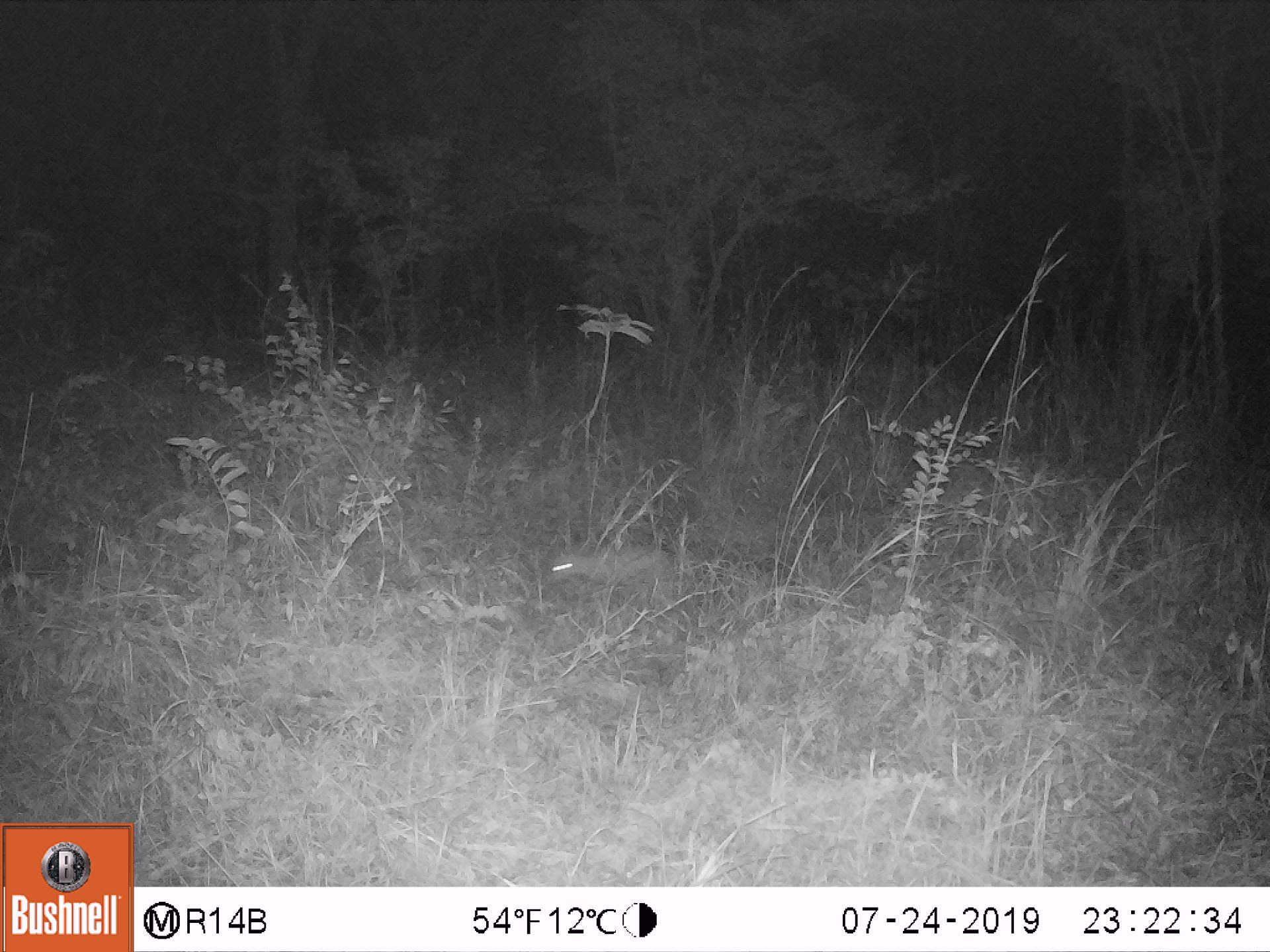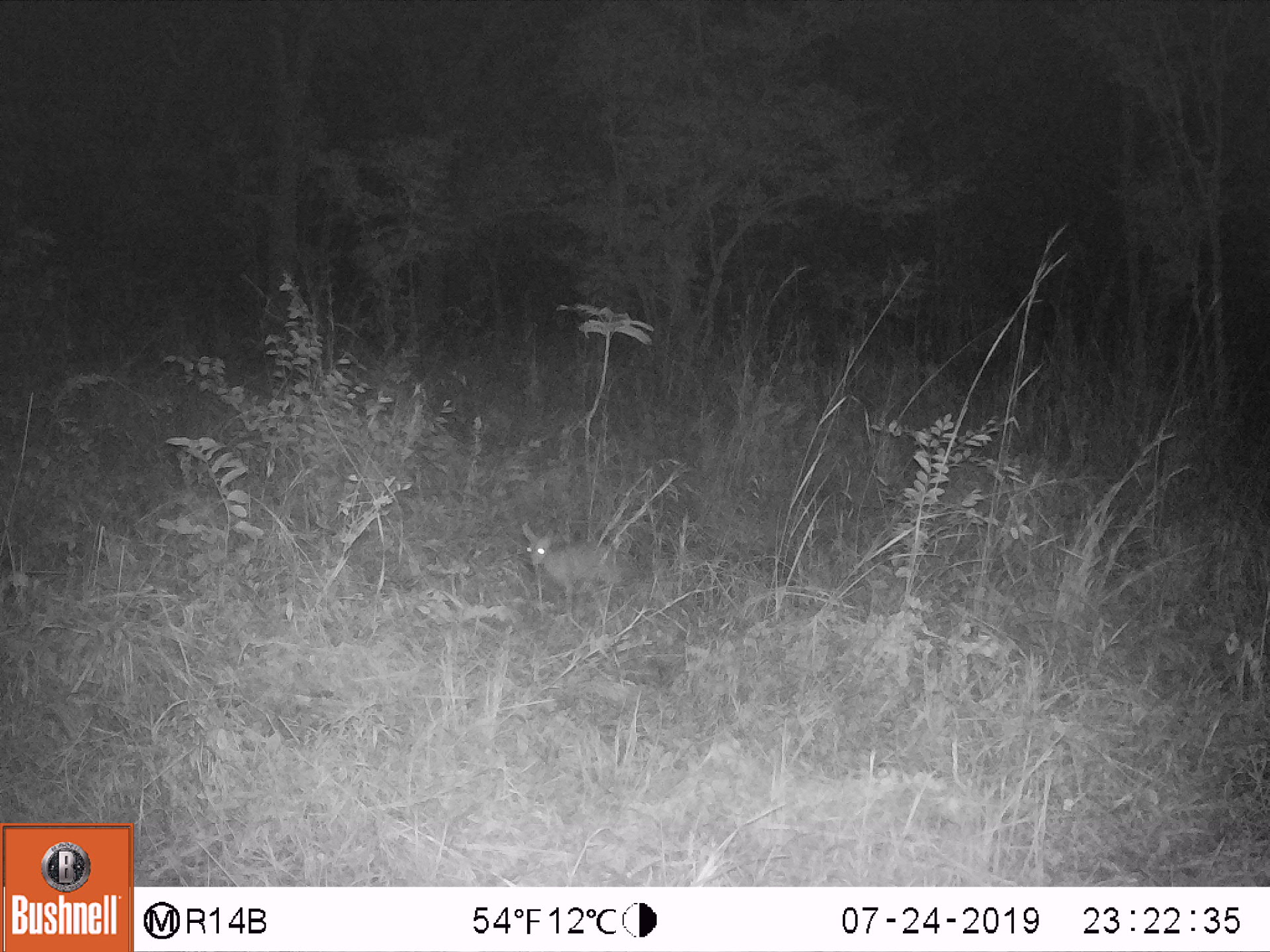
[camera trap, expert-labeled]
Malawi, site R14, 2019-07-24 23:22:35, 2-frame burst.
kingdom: Animalia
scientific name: Animalia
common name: other animal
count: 1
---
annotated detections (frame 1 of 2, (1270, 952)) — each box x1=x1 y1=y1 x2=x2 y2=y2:
other animal: x1=545 y1=534 x2=675 y2=609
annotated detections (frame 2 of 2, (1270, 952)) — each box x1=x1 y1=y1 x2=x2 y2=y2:
other animal: x1=513 y1=513 x2=634 y2=613